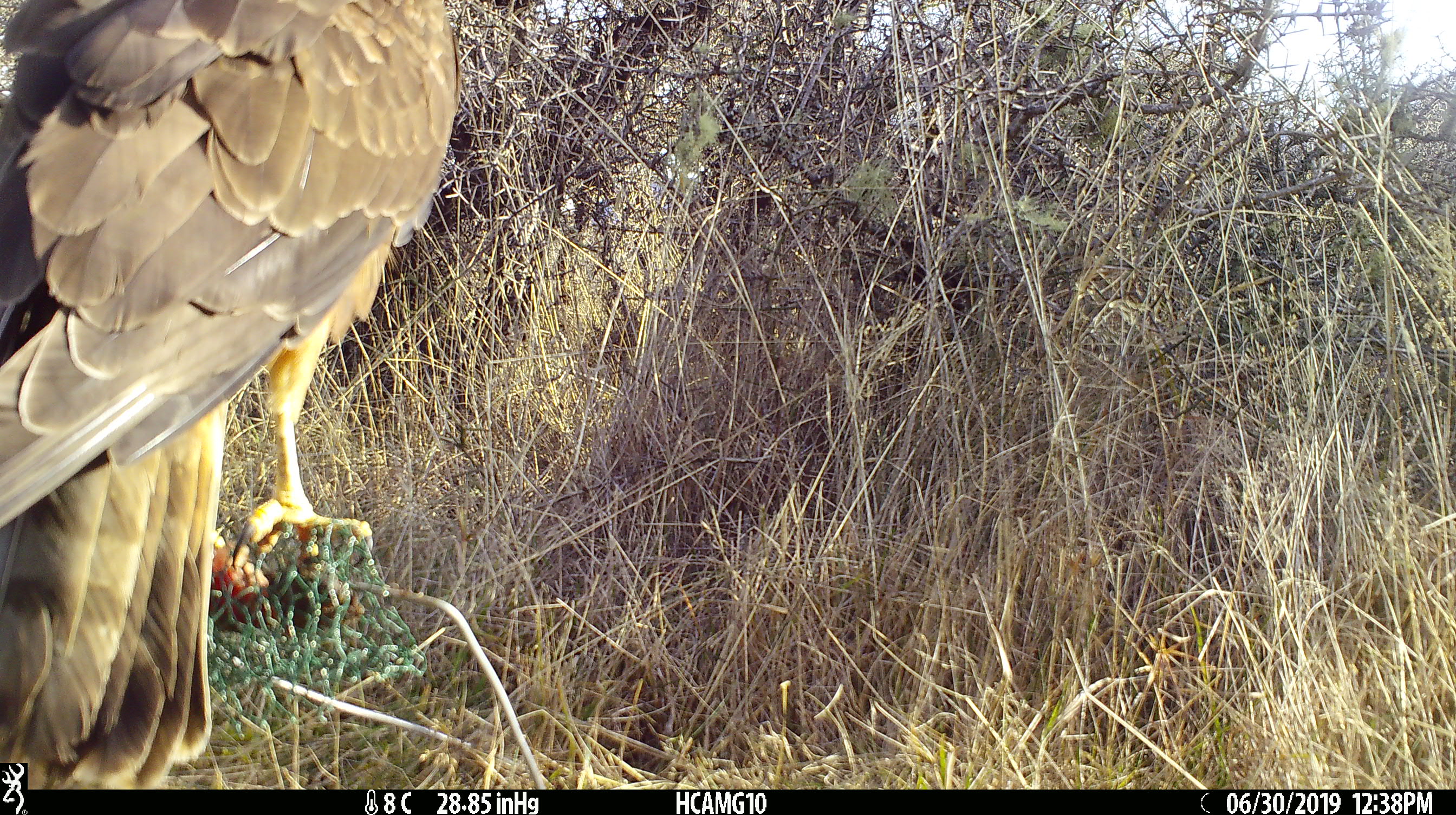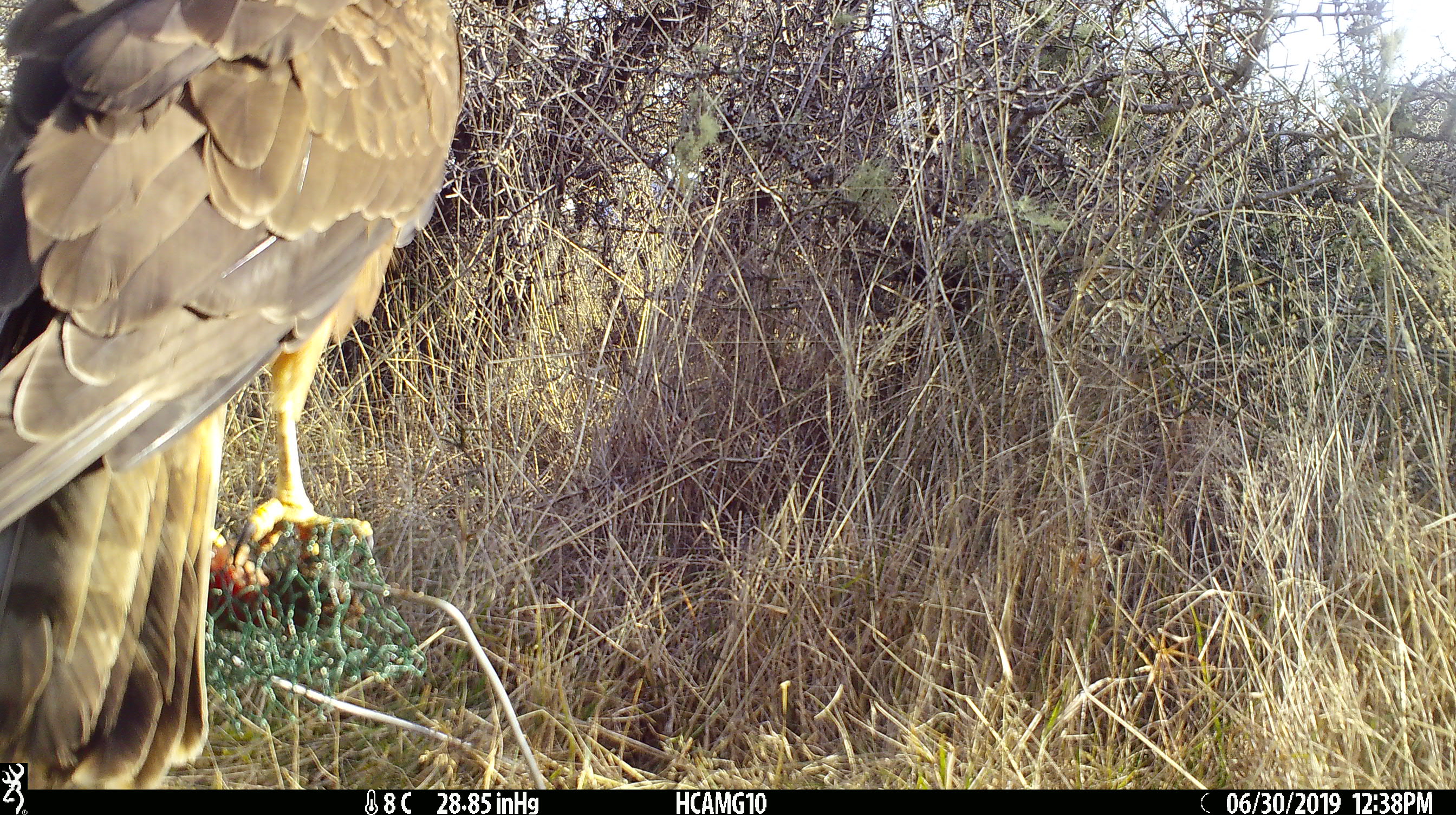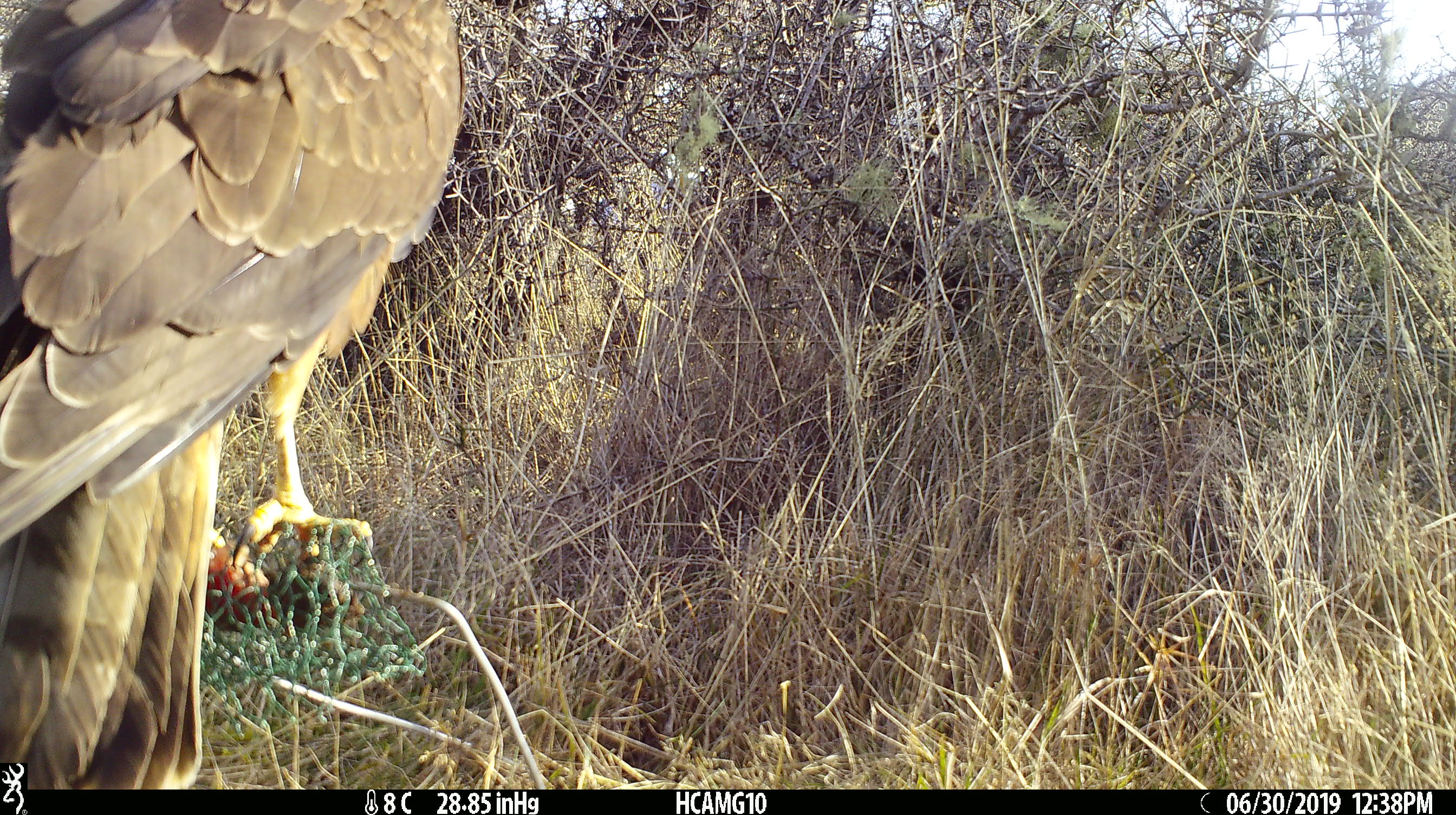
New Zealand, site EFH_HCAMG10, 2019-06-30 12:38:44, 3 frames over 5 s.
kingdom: Animalia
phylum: Chordata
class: Aves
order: Accipitriformes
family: Accipitridae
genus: Circus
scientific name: Circus approximans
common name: swamp harrier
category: harrier